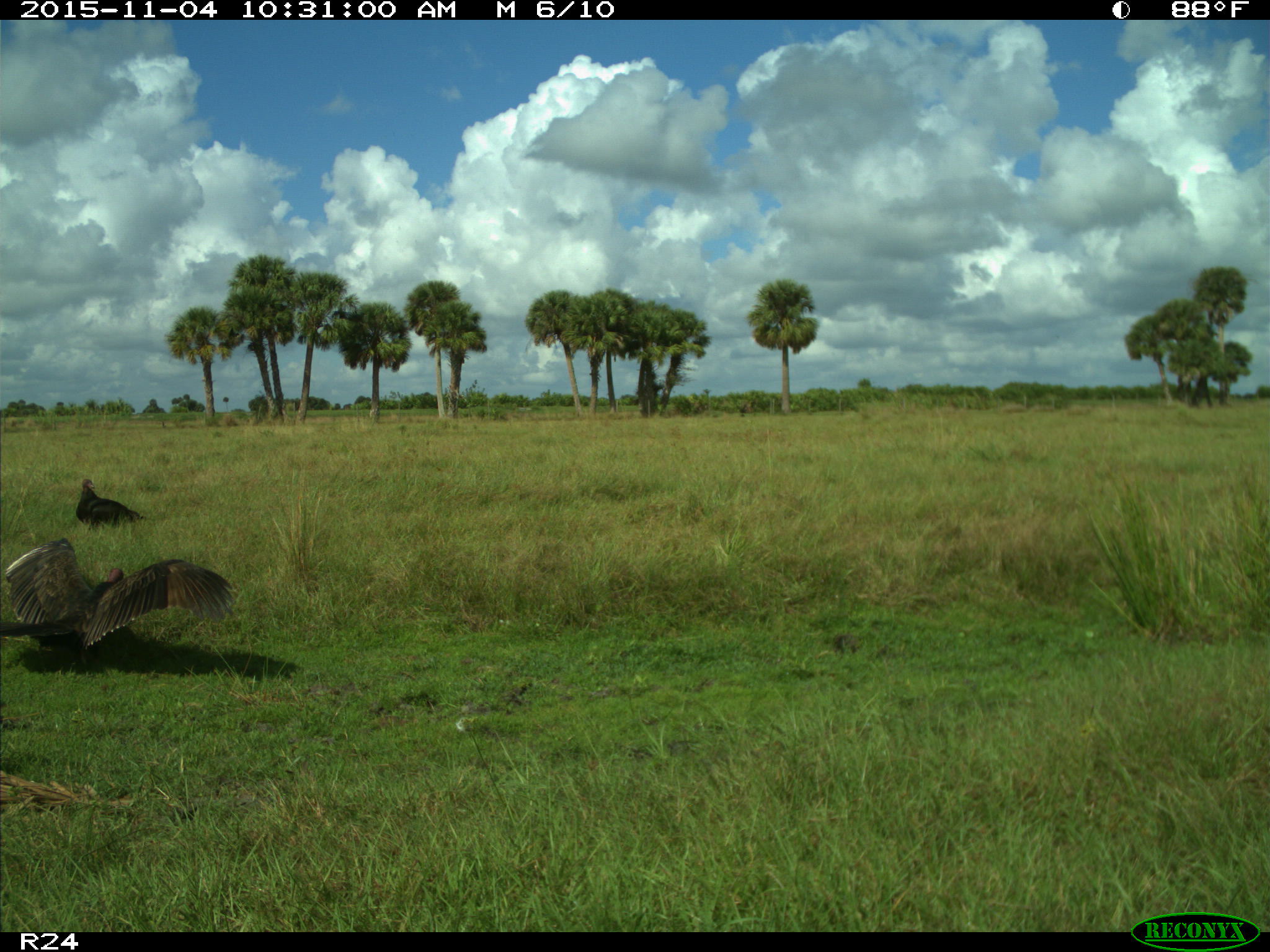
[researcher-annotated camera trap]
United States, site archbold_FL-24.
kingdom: Animalia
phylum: Chordata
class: Aves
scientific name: Aves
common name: birds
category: unidentified bird